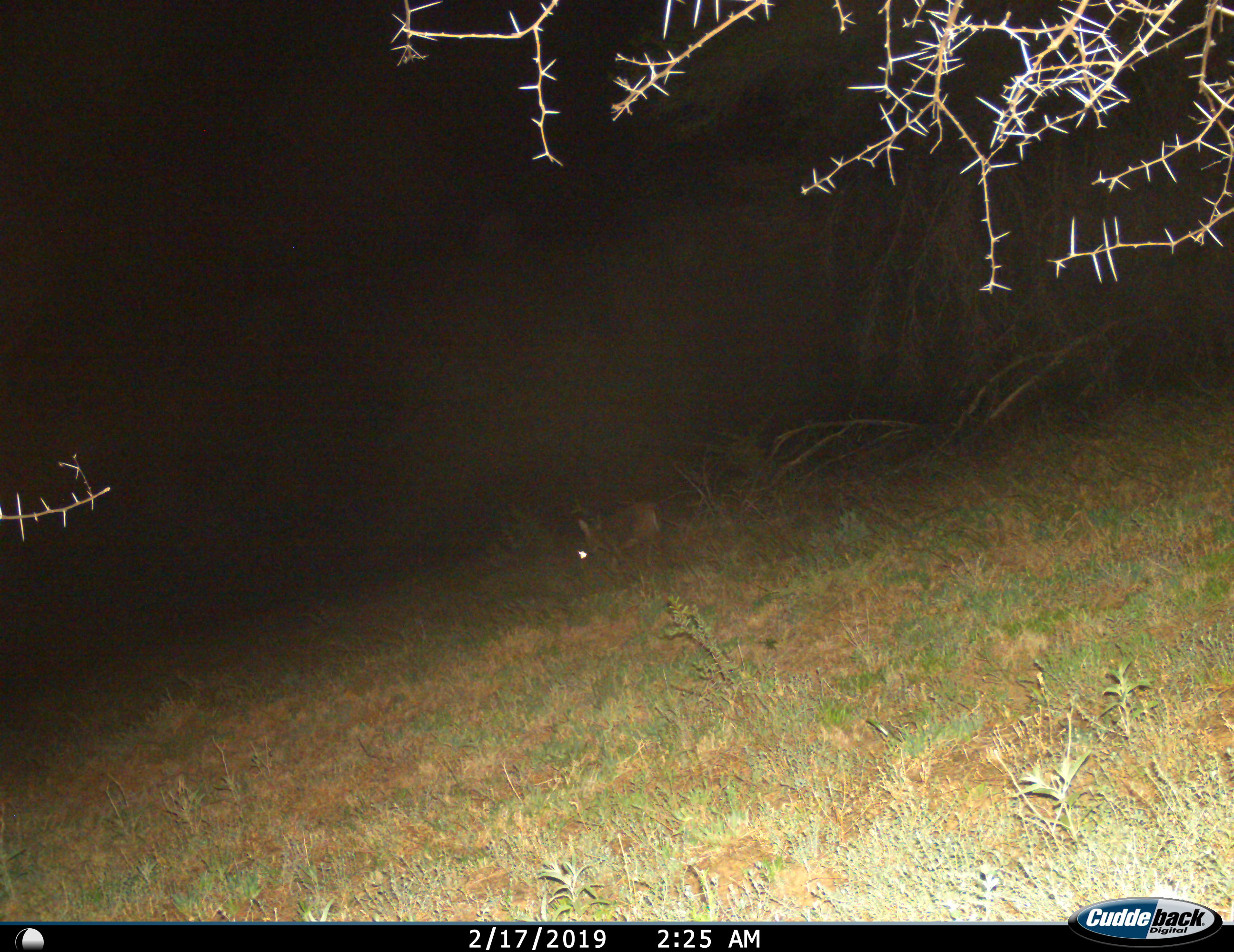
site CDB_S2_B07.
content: unidentified animal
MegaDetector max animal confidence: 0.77